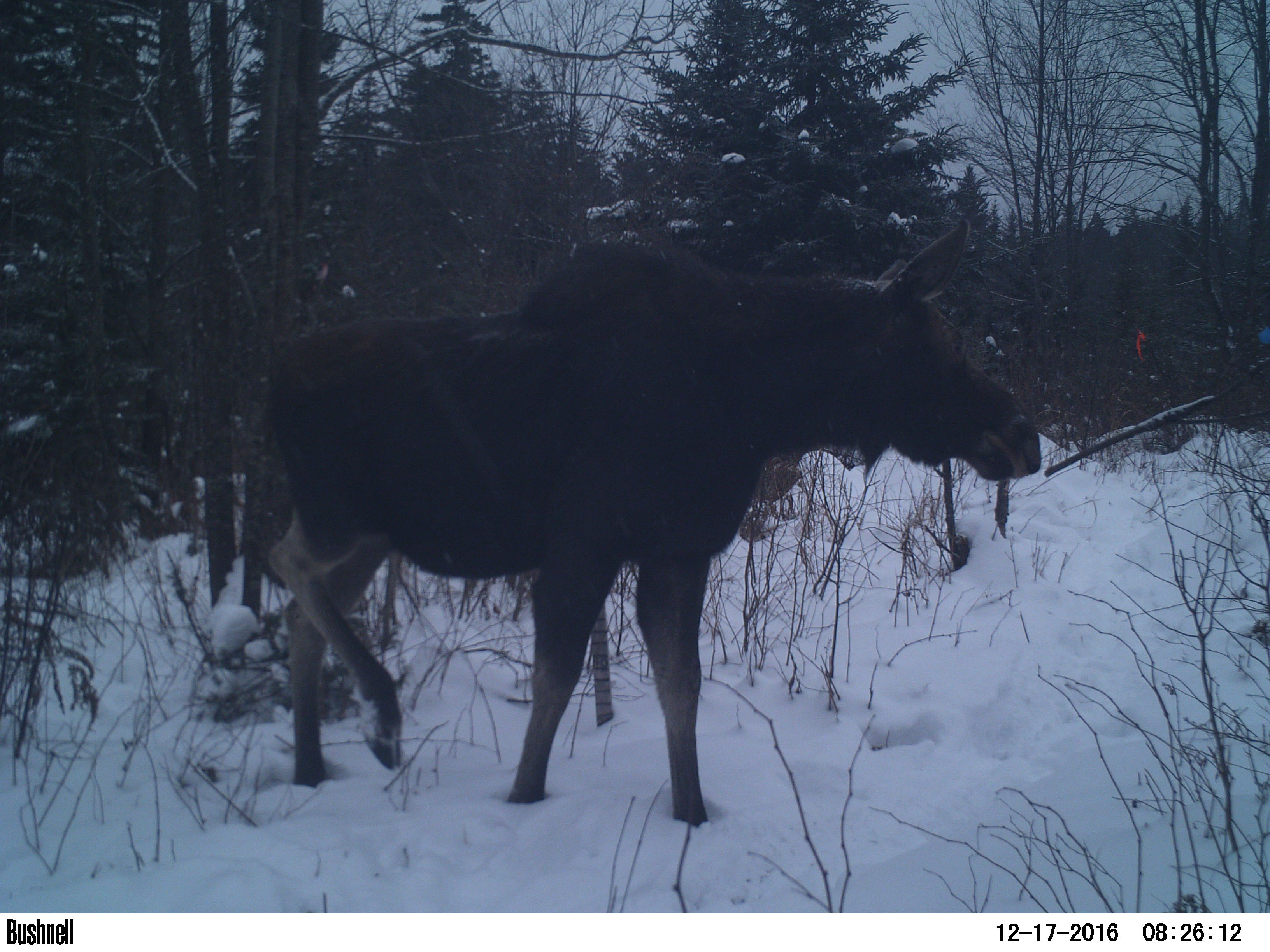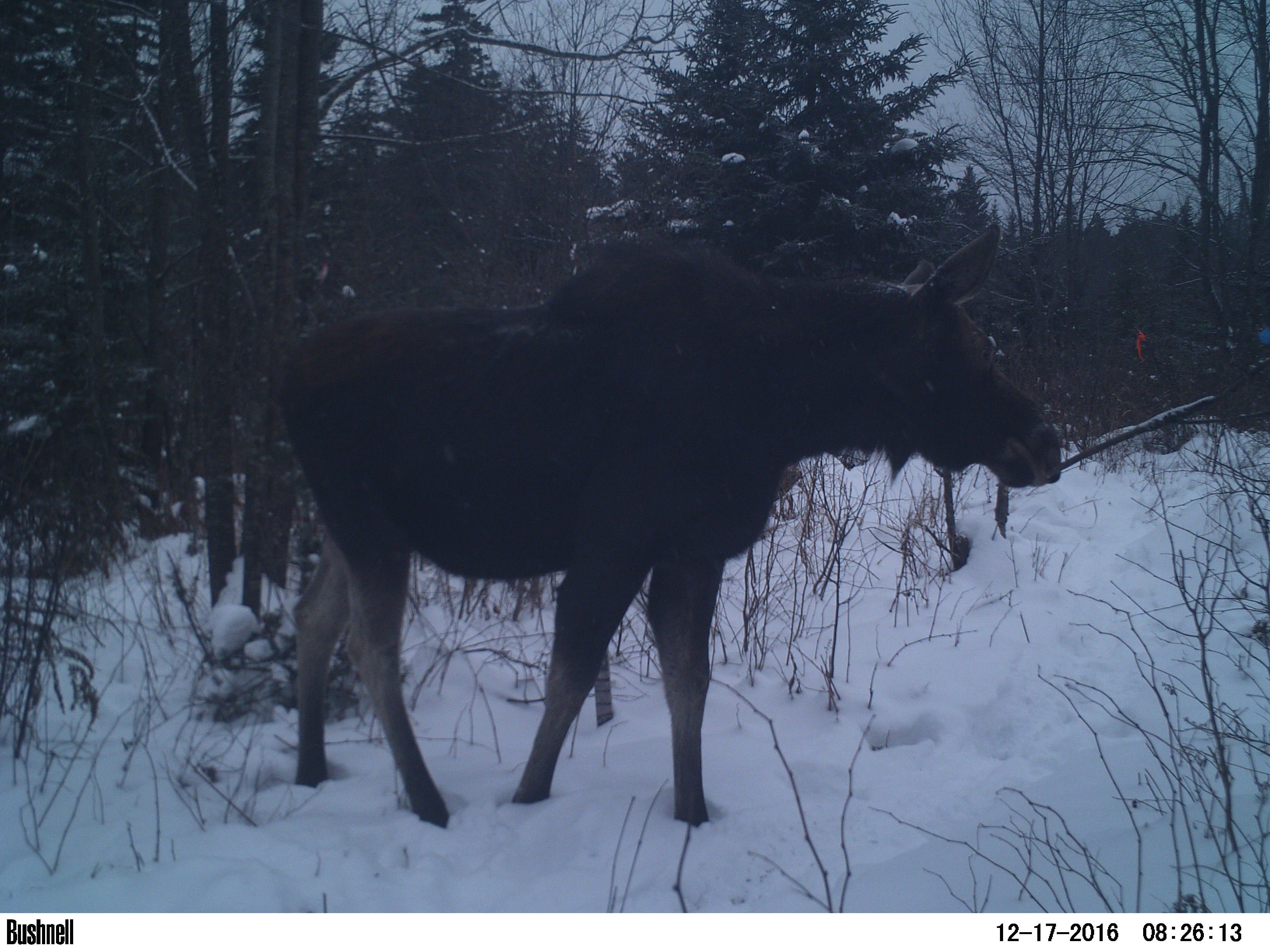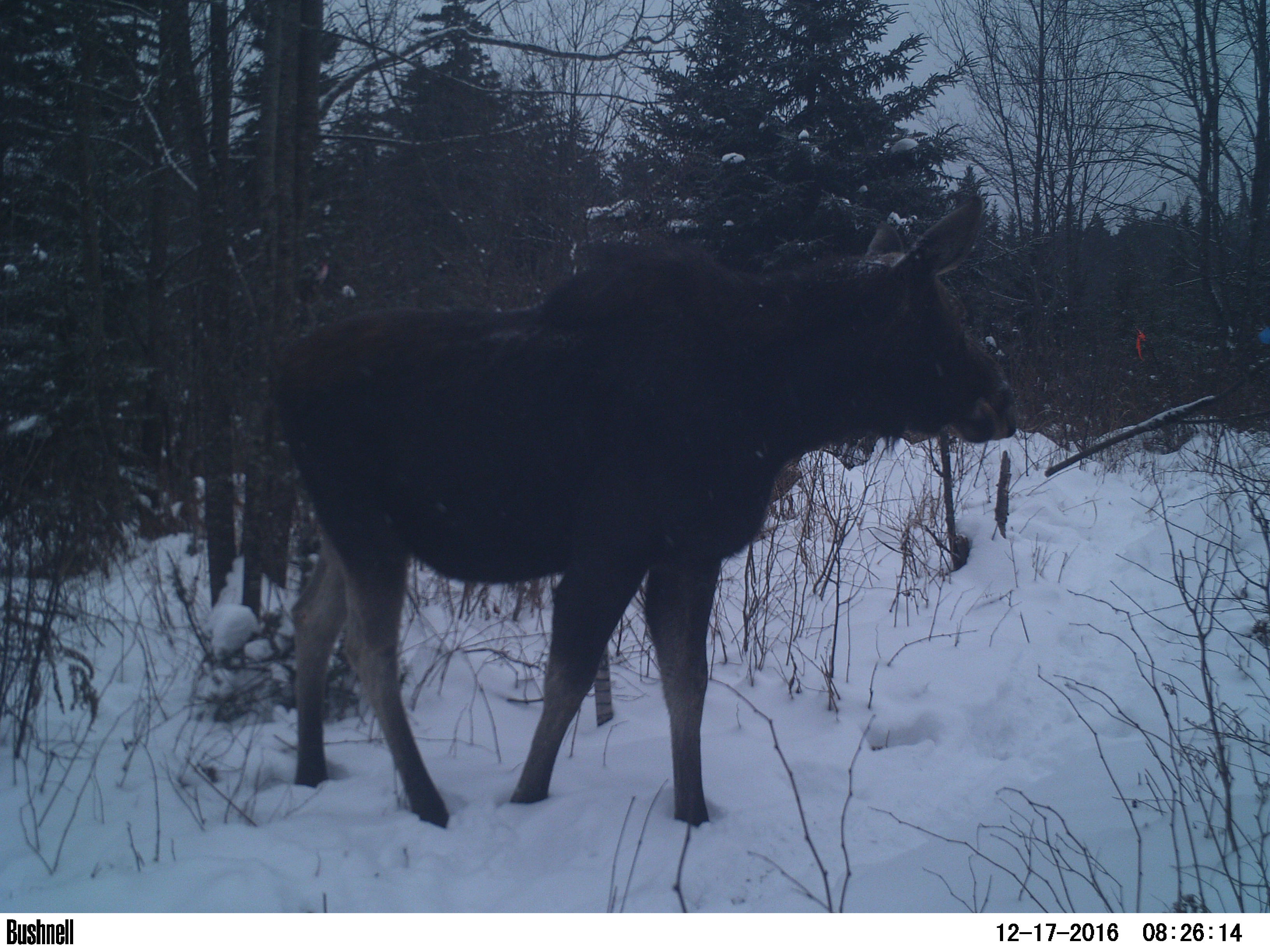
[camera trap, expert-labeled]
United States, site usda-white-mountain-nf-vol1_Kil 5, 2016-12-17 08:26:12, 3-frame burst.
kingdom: Animalia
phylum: Chordata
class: Mammalia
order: Artiodactyla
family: Cervidae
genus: Alces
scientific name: Alces alces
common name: moose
Moose (Alces alces).